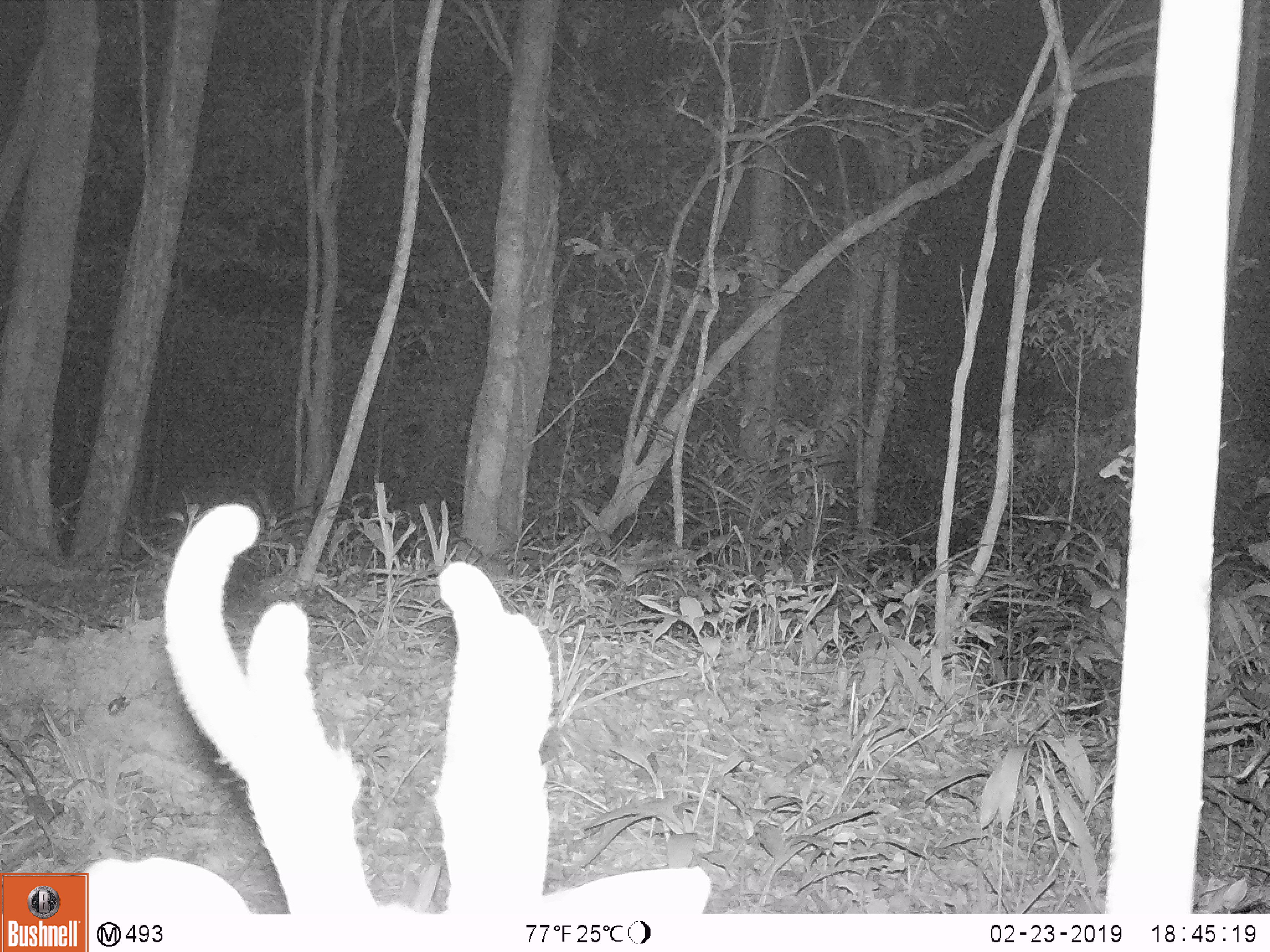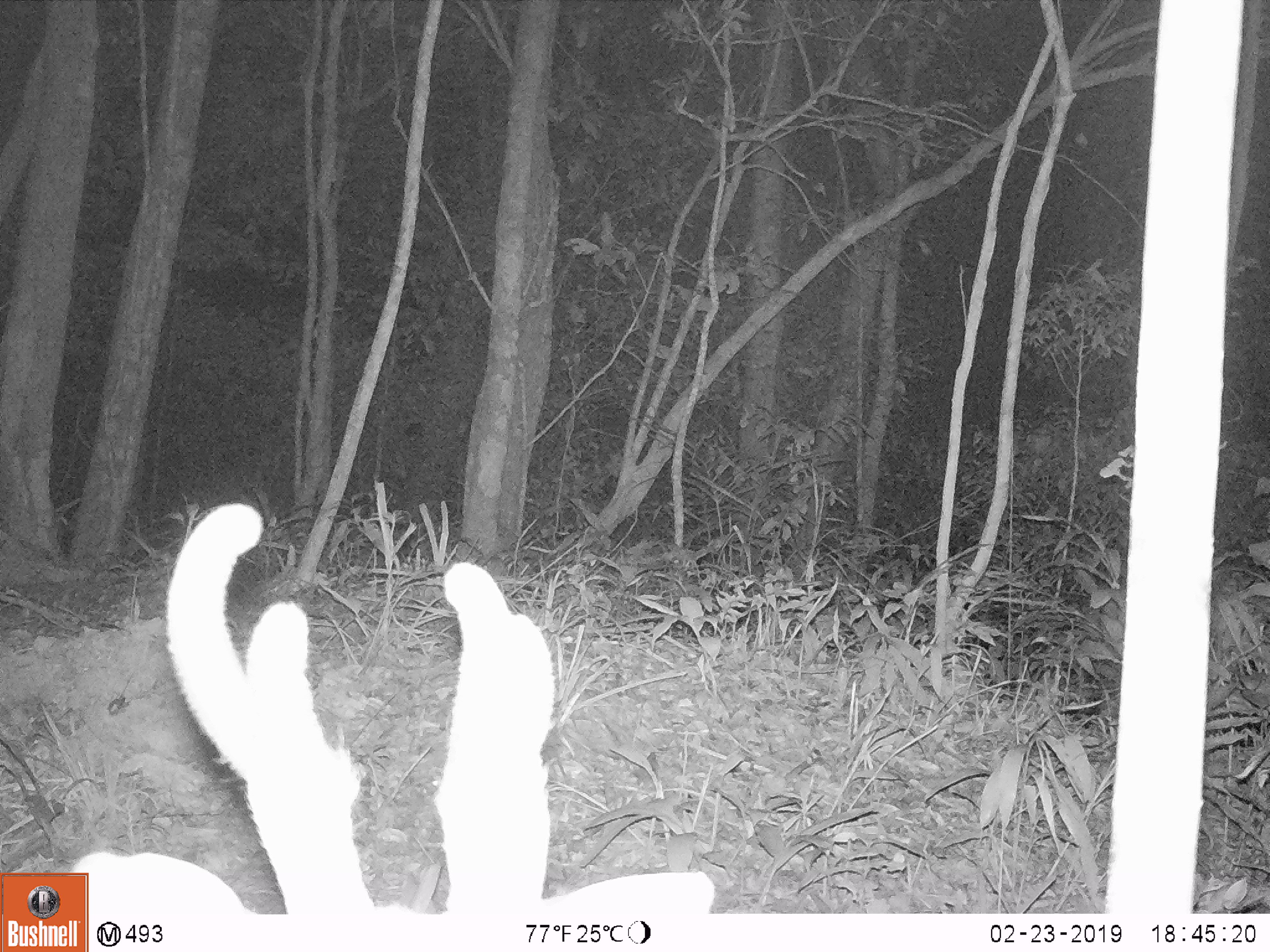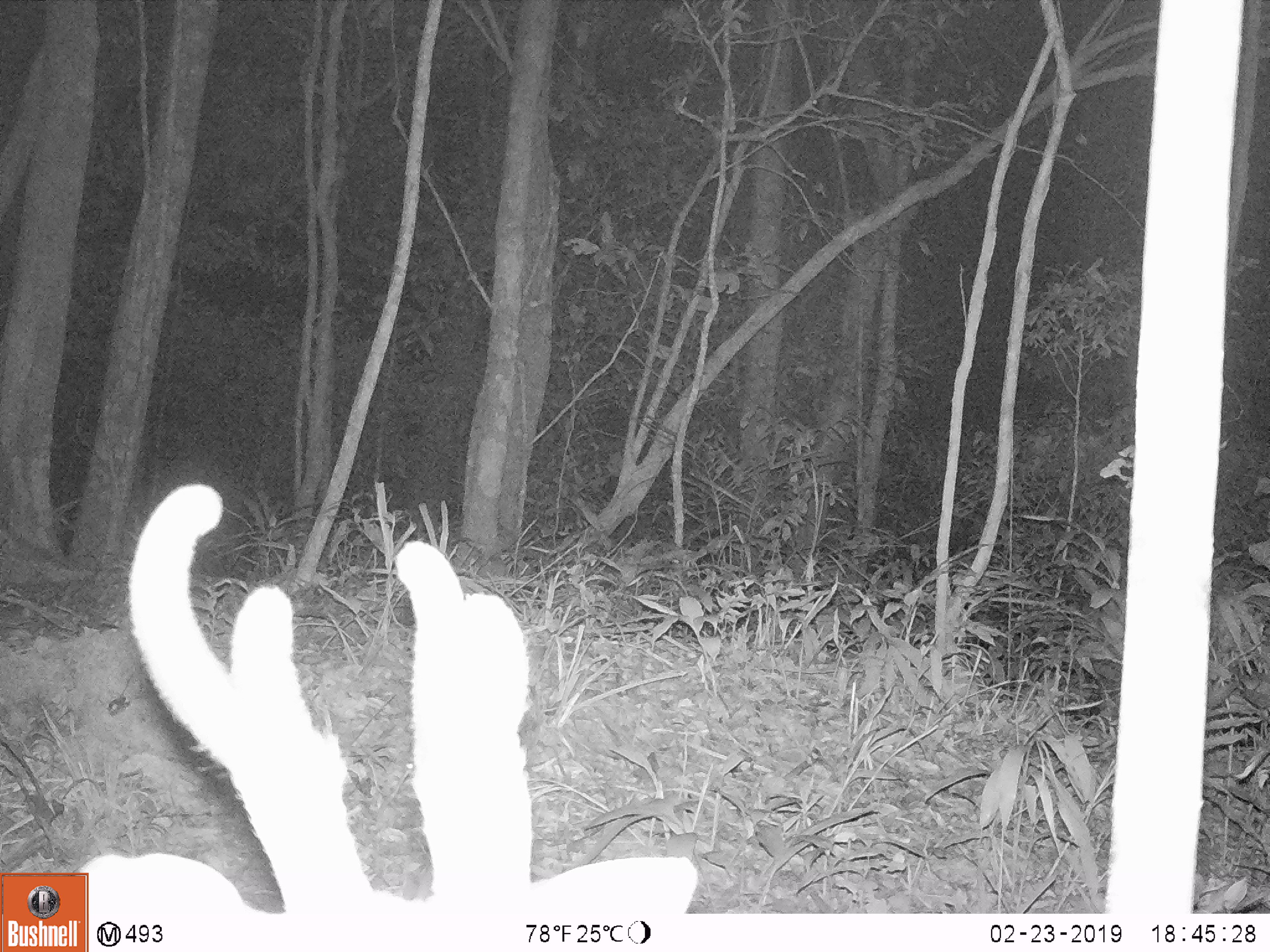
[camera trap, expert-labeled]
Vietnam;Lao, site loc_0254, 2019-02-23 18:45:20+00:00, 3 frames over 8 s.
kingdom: Animalia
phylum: Chordata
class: Mammalia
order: Artiodactyla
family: Cervidae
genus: Muntiacus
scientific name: Muntiacus vuquangensis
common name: large-antlered muntjac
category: large antlered muntjac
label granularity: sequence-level